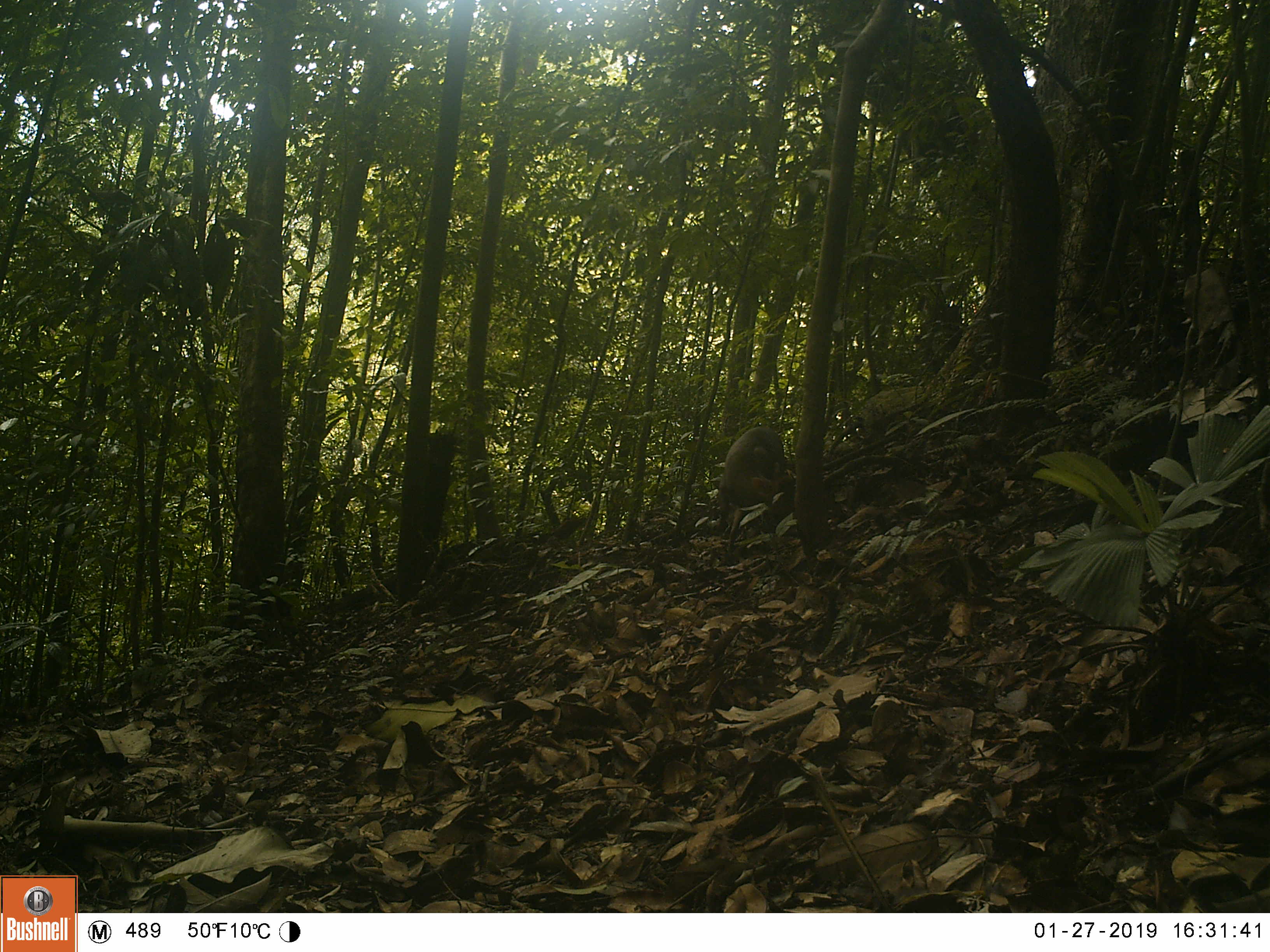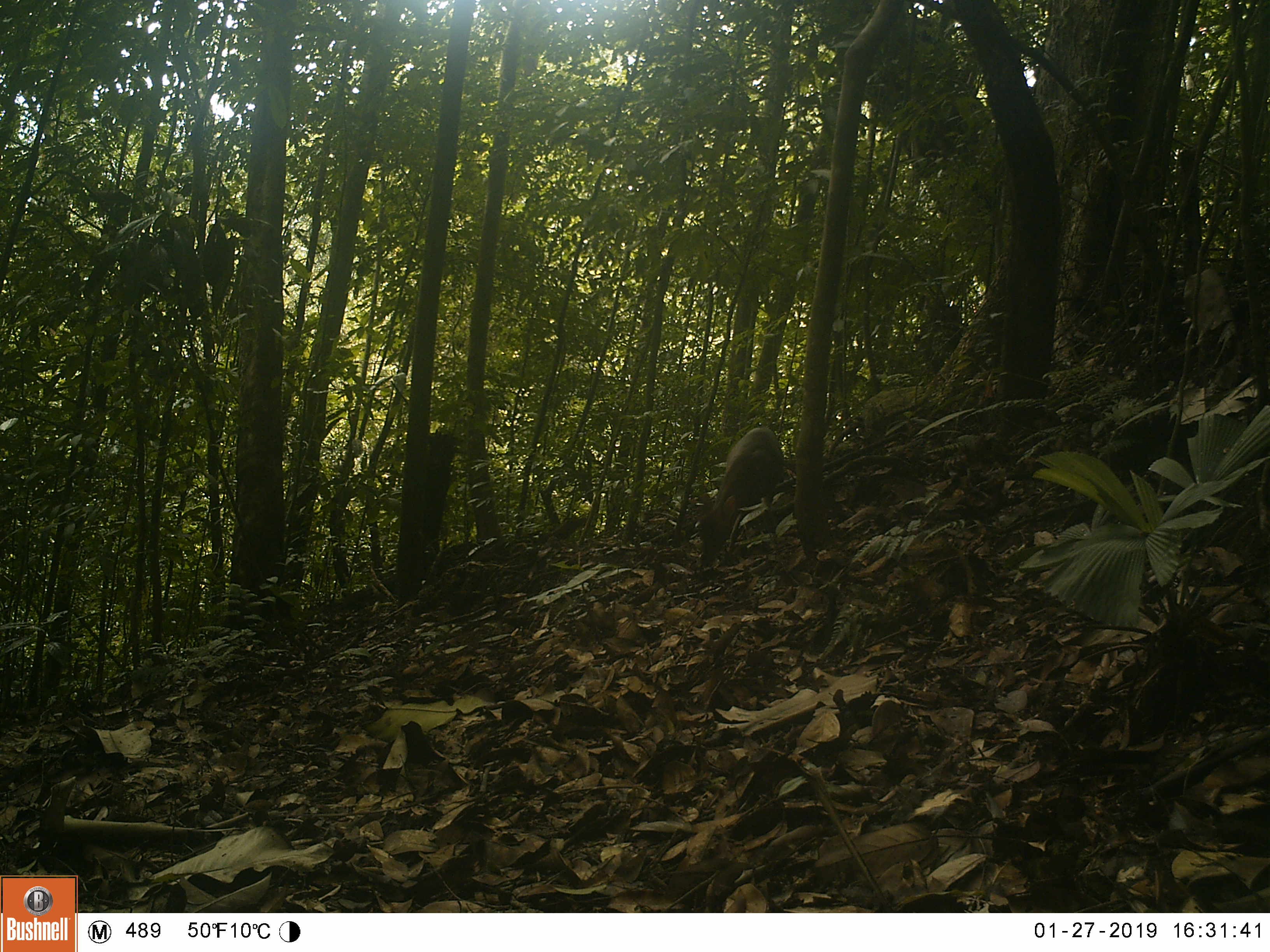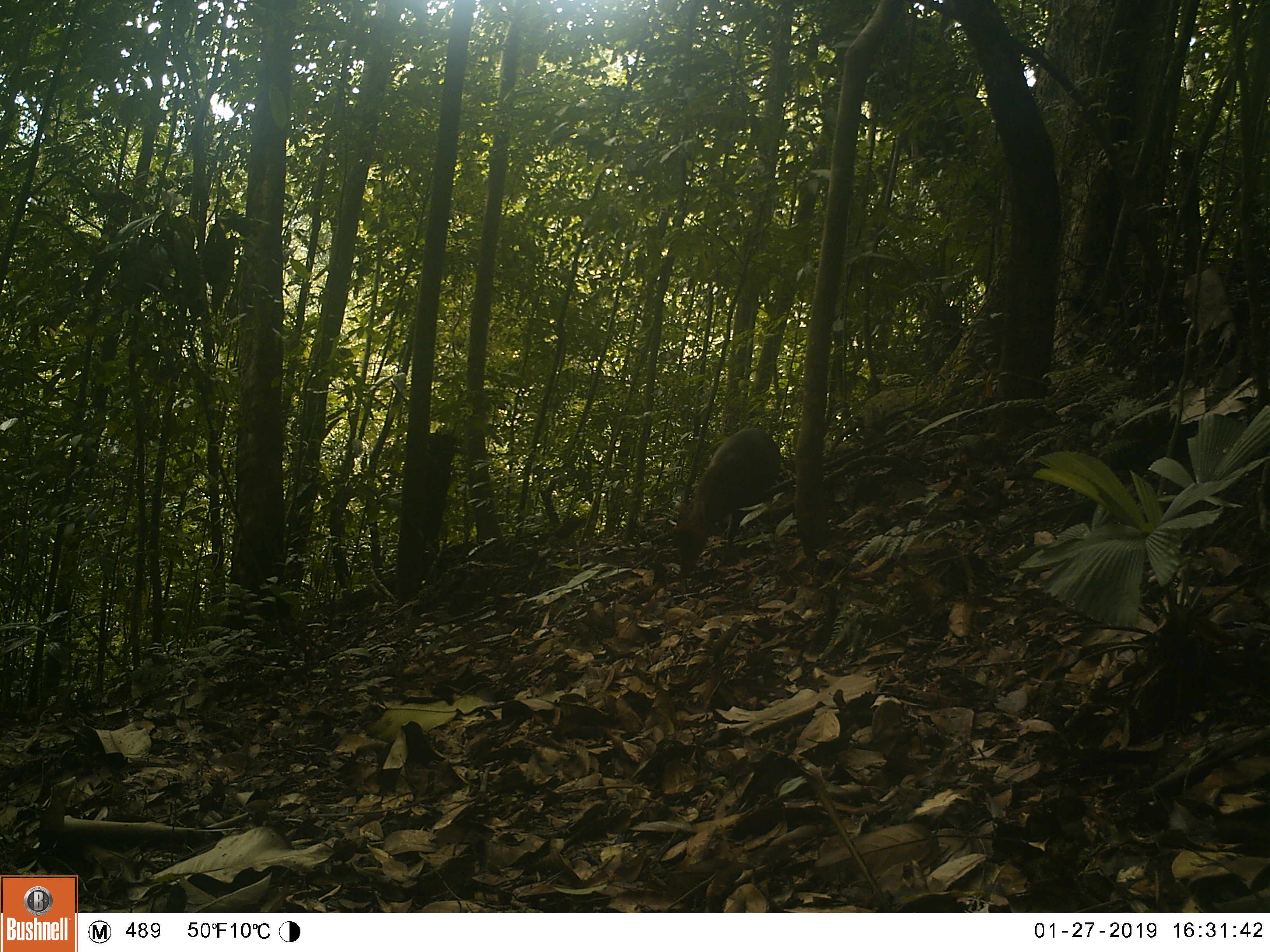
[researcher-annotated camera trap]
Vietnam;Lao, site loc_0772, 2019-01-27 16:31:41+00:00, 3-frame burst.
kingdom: Animalia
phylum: Chordata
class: Mammalia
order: Artiodactyla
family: Cervidae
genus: Muntiacus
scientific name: Muntiacus rooseveltorum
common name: roosevelt's muntjac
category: roosevelts muntjac group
Roosevelts muntjac group (roosevelt's muntjac) (Muntiacus rooseveltorum). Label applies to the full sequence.